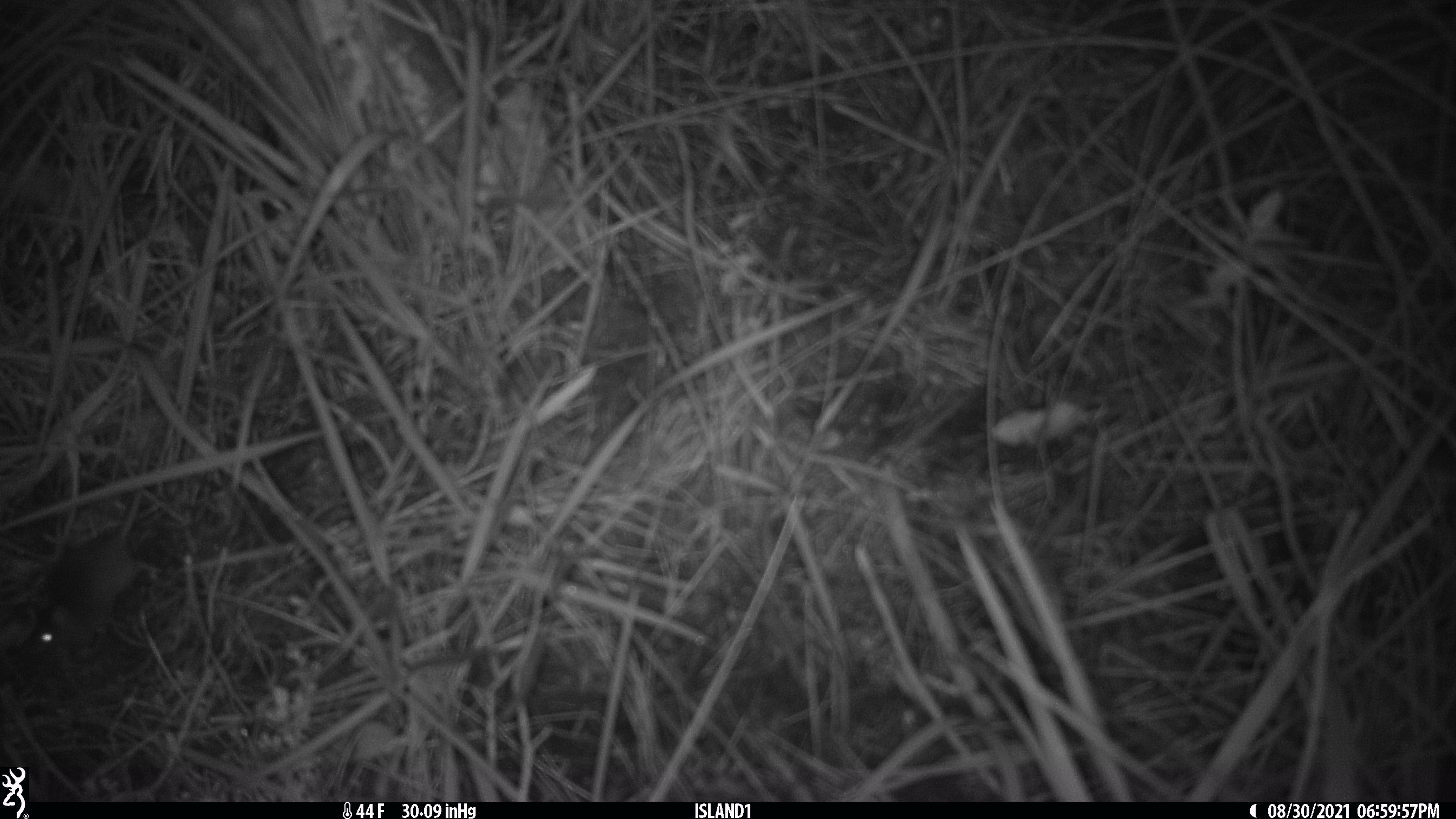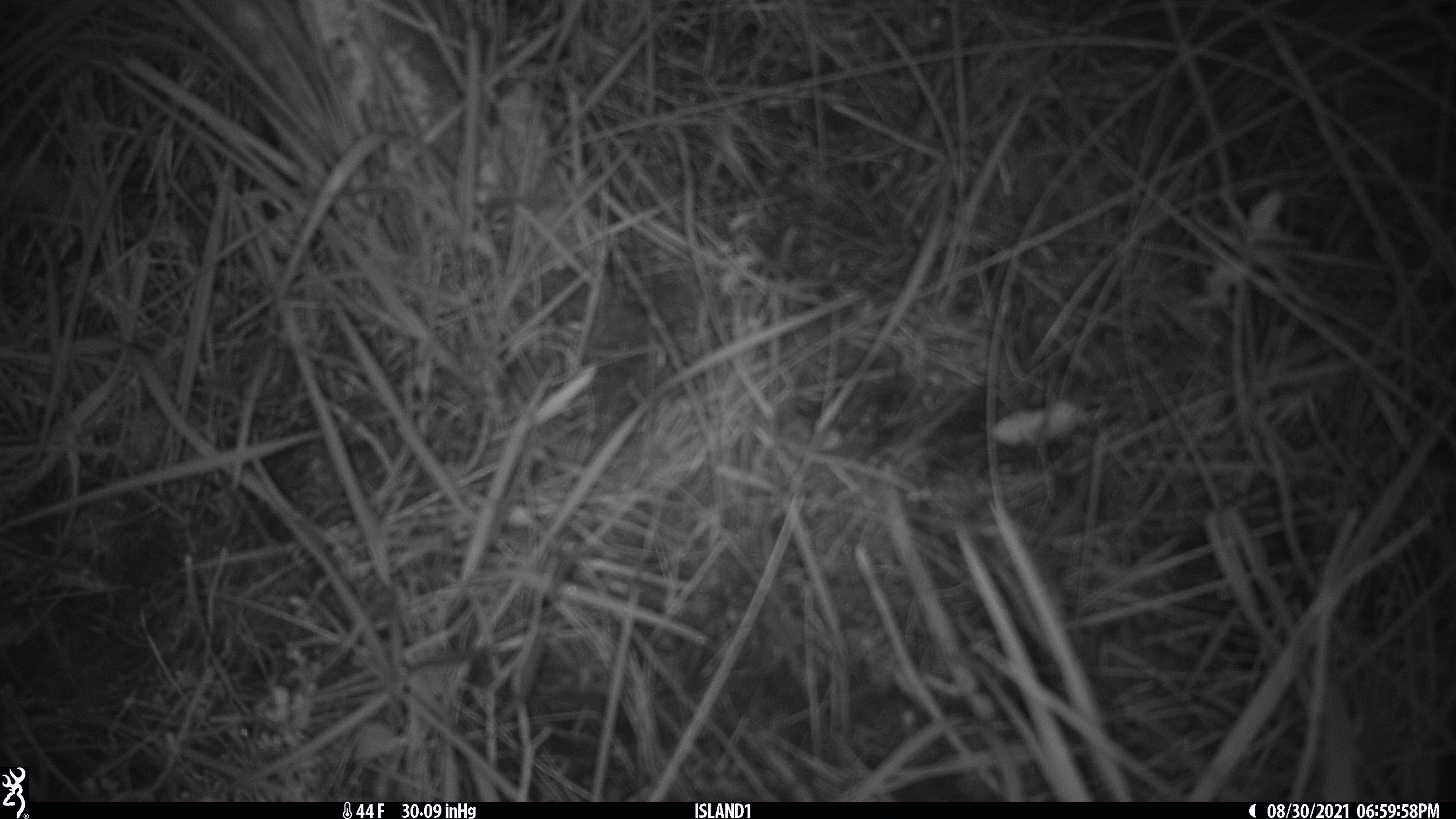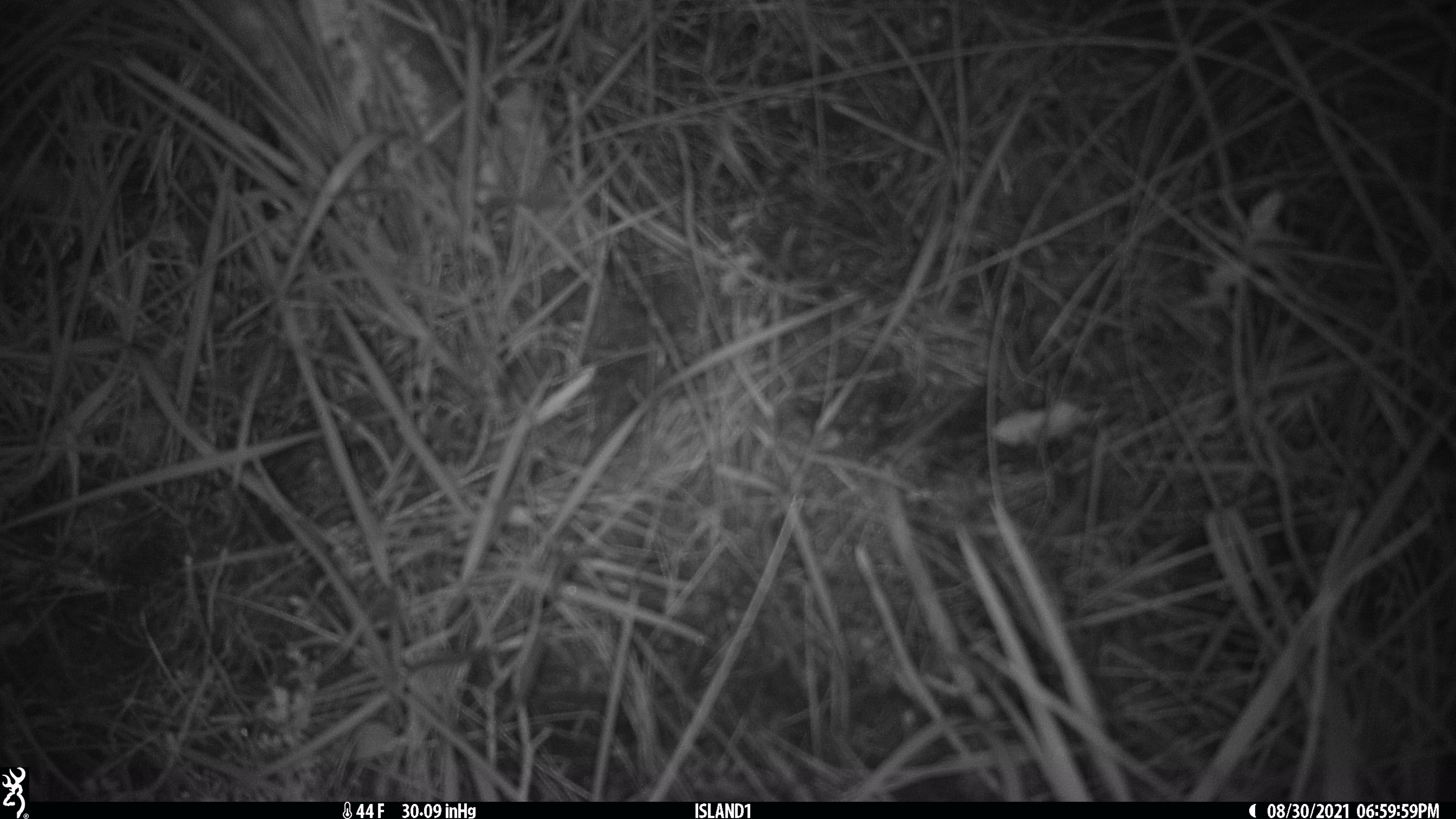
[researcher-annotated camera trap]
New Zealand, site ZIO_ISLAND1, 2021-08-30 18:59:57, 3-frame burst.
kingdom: Animalia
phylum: Chordata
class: Mammalia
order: Rodentia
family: Muridae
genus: Mus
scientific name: Mus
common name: mouse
Mouse (Mus).